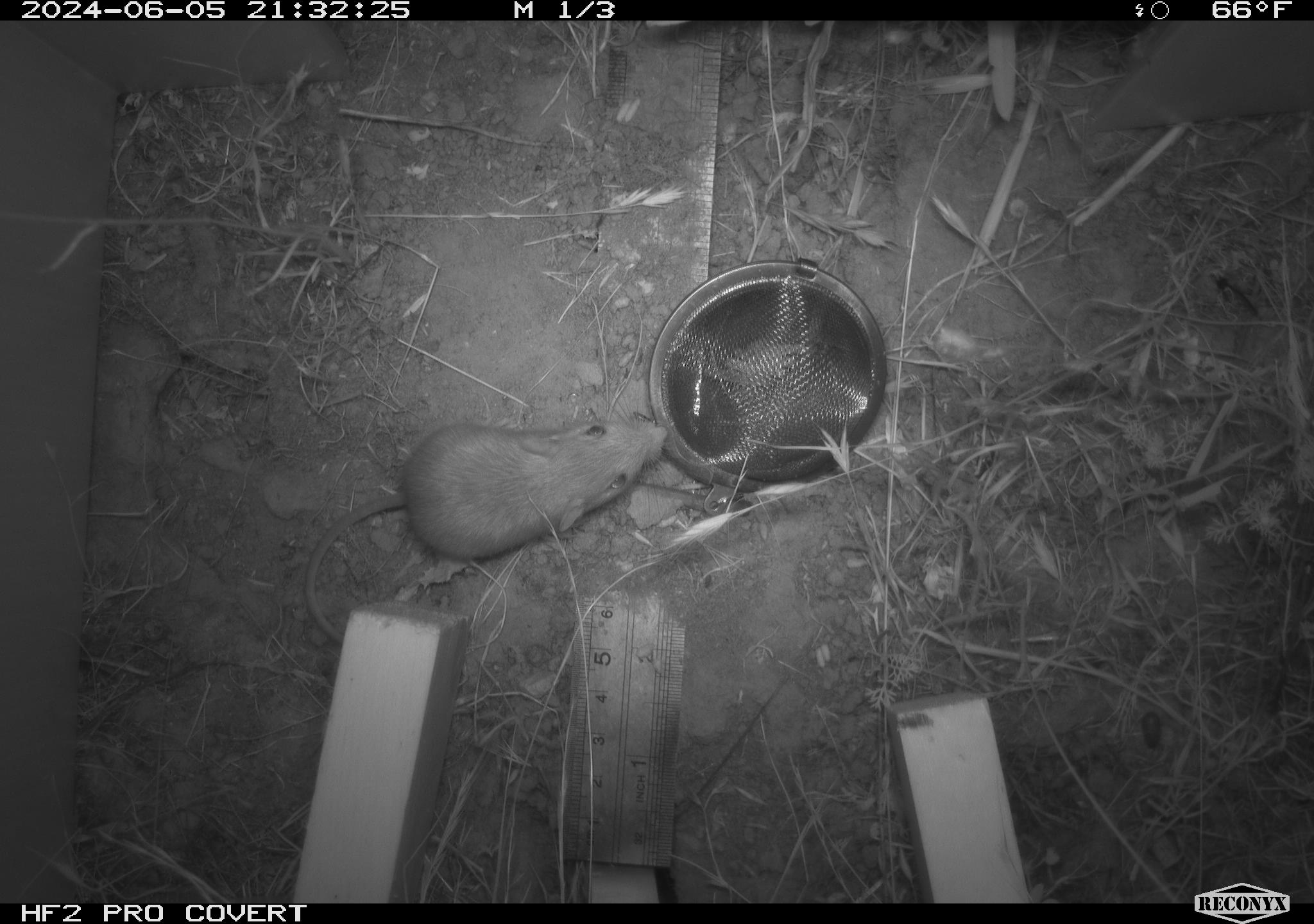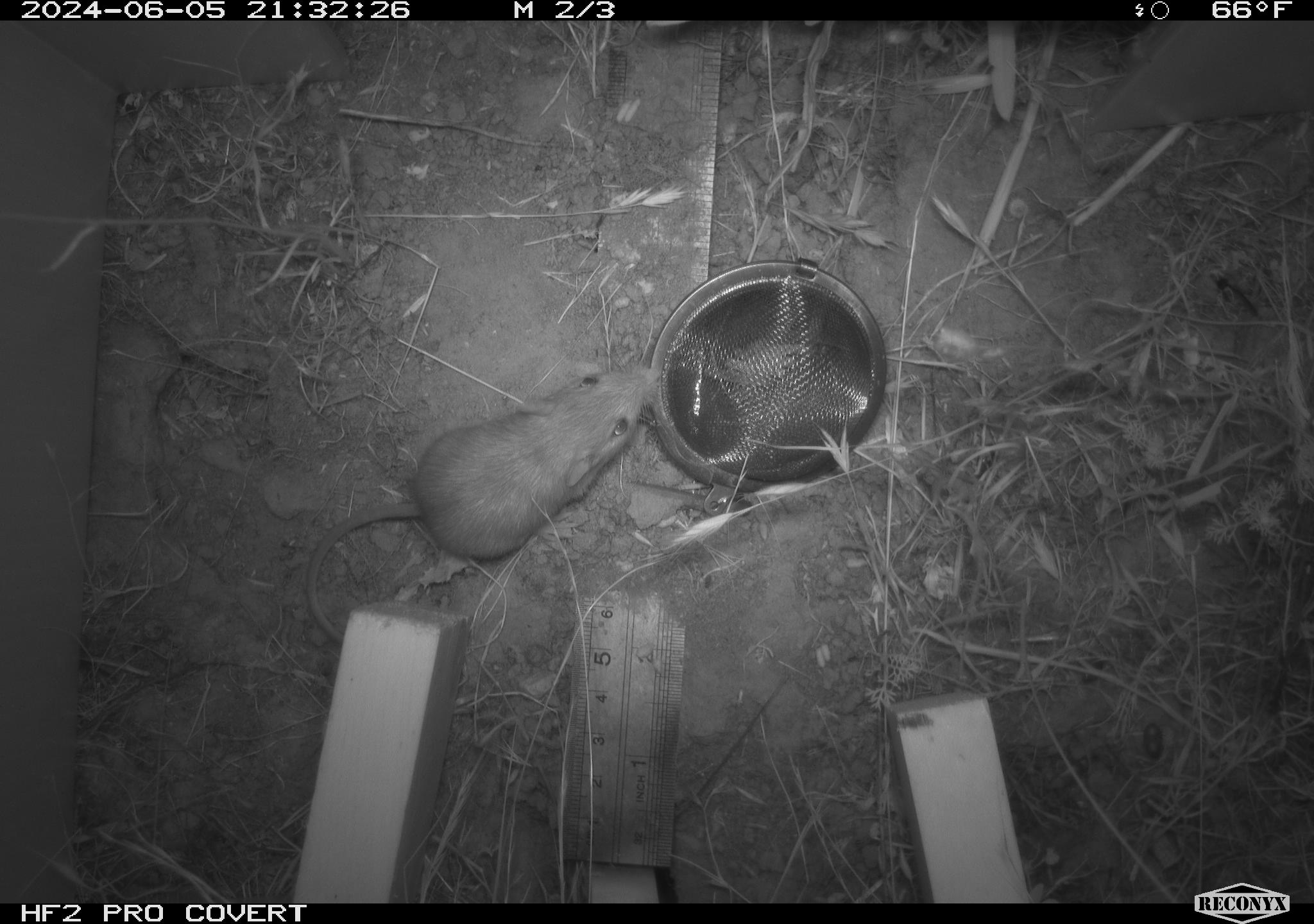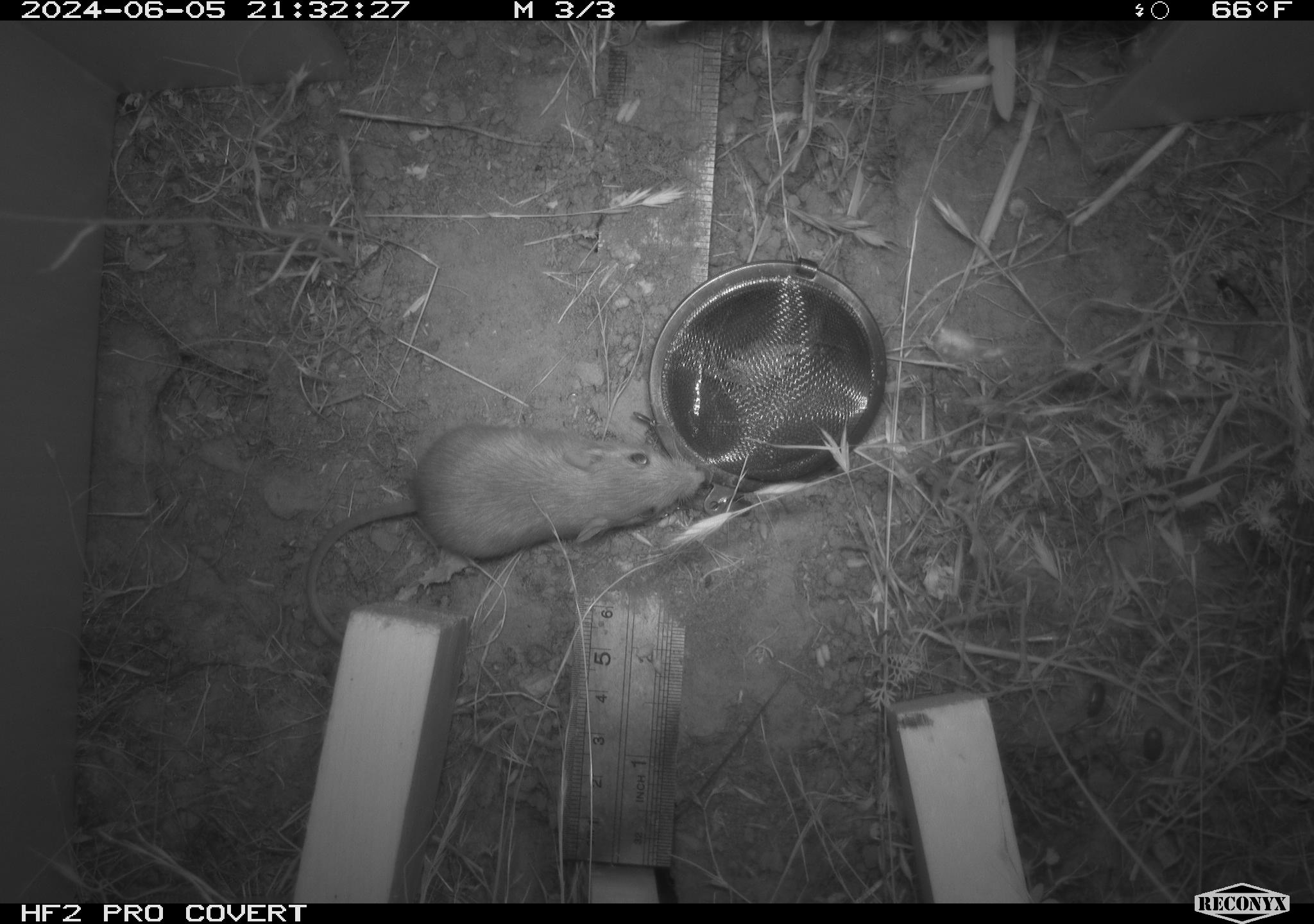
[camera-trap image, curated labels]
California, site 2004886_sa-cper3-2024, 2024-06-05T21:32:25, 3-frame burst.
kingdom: Animalia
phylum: Chordata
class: Mammalia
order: Rodentia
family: Heteromyidae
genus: Dipodomys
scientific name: Dipodomys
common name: kangaroo rats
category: dipodomys species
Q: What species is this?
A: Dipodomys species (kangaroo rats) (Dipodomys).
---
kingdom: Animalia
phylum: Chordata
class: Mammalia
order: Rodentia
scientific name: Rodentia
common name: rodent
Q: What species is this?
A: Rodent (Rodentia).